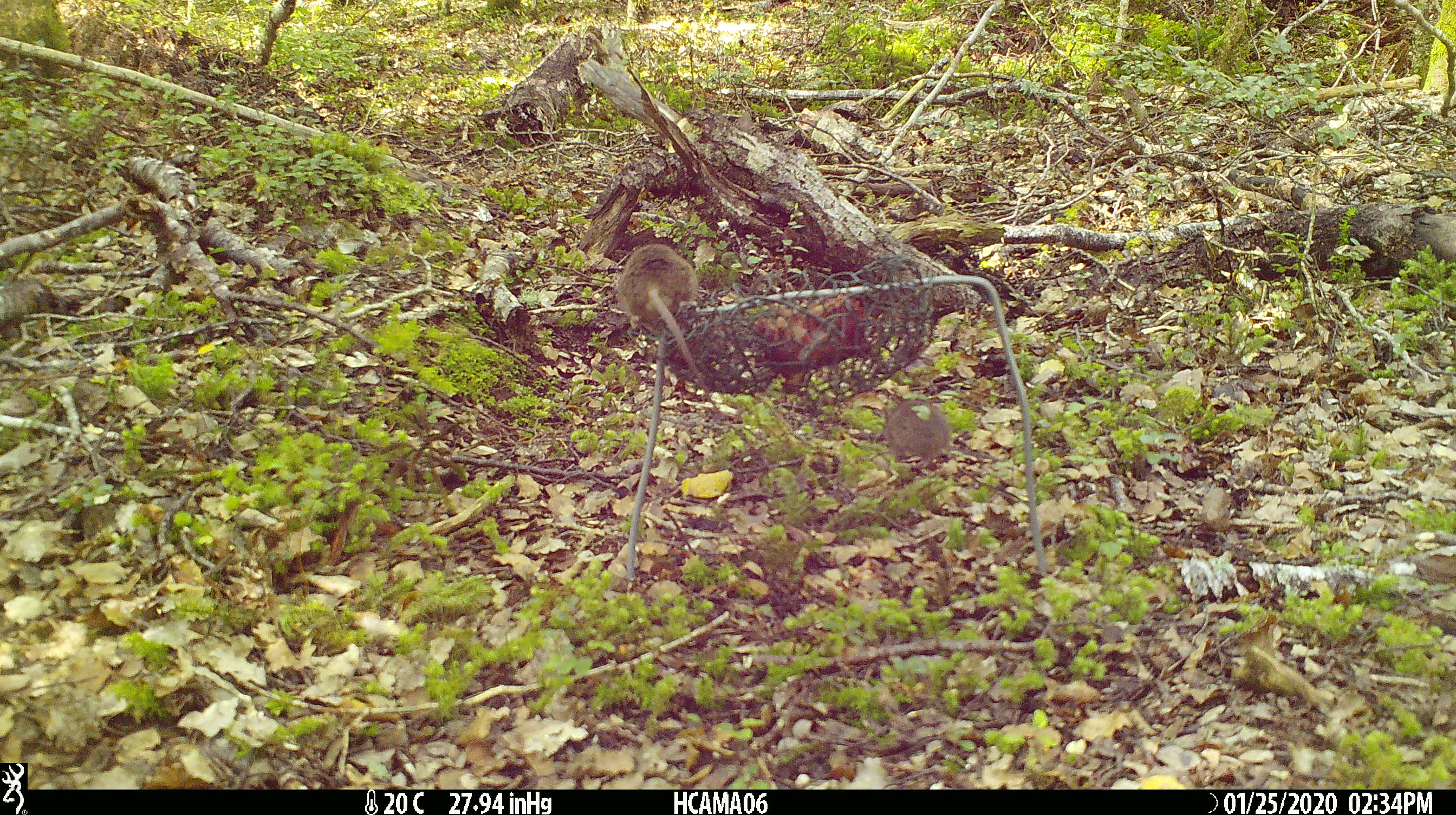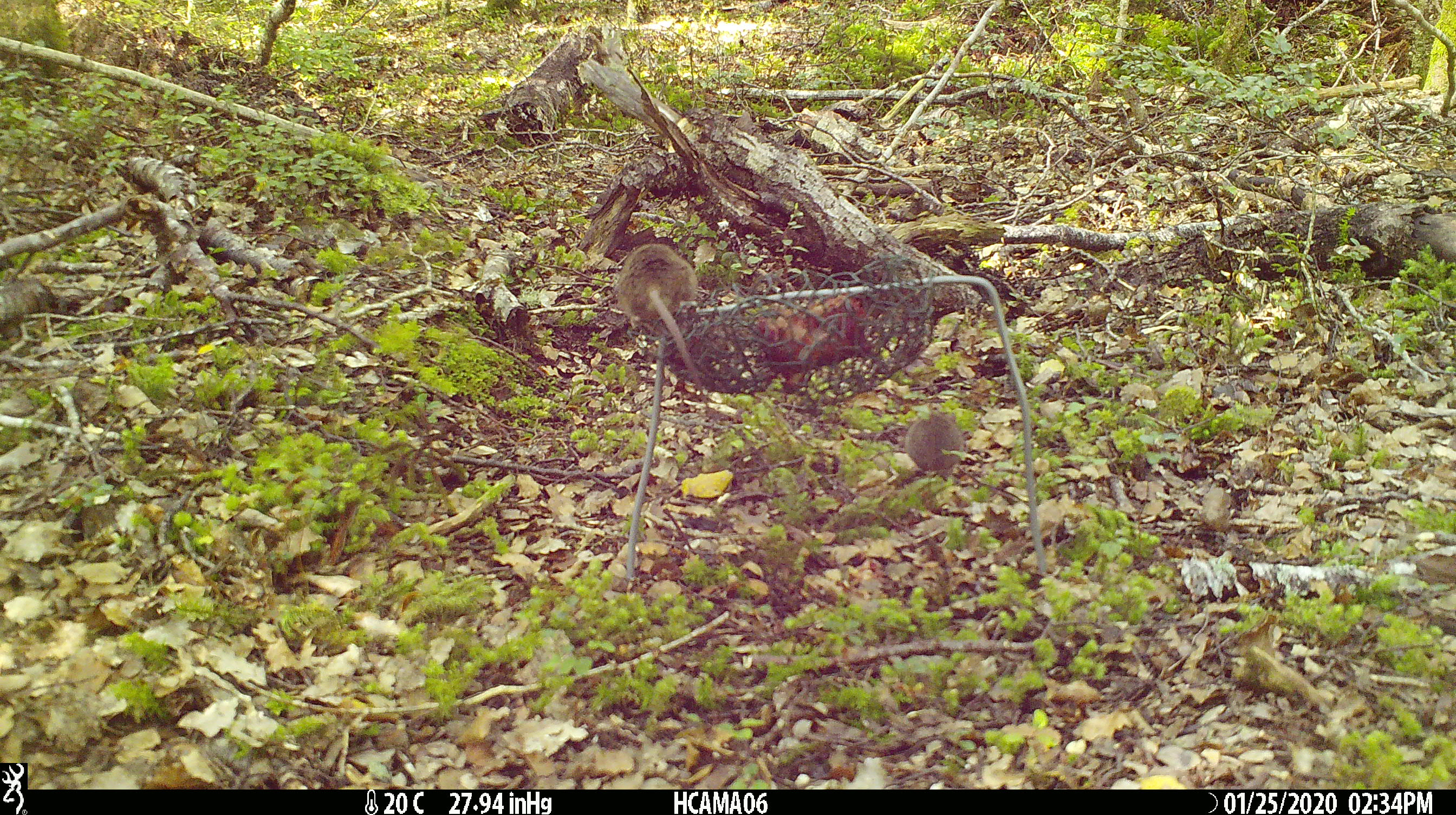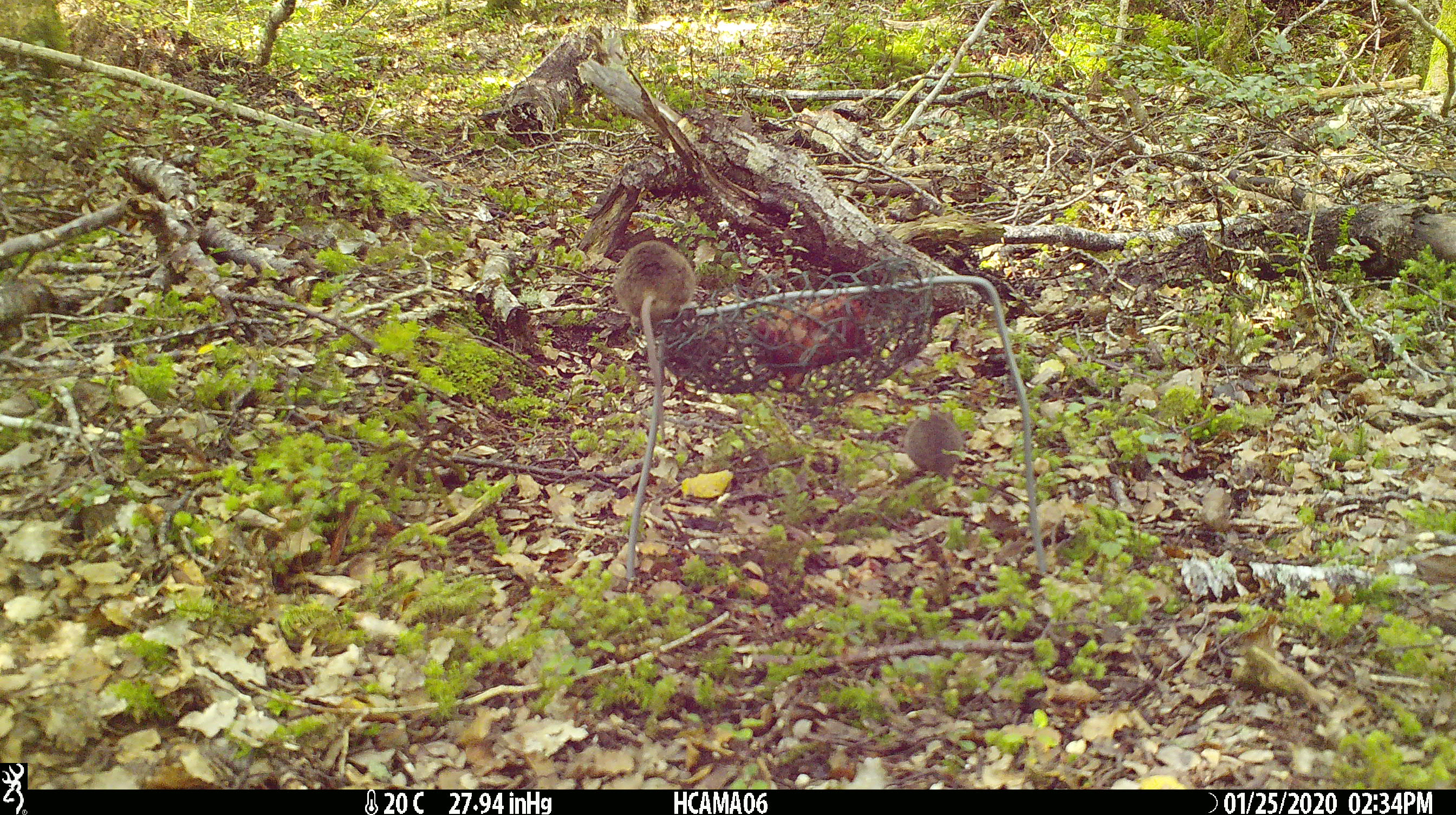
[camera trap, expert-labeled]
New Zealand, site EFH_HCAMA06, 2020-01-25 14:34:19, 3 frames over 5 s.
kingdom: Animalia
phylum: Chordata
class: Mammalia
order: Rodentia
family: Muridae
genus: Mus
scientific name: Mus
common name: mouse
Mouse (Mus).